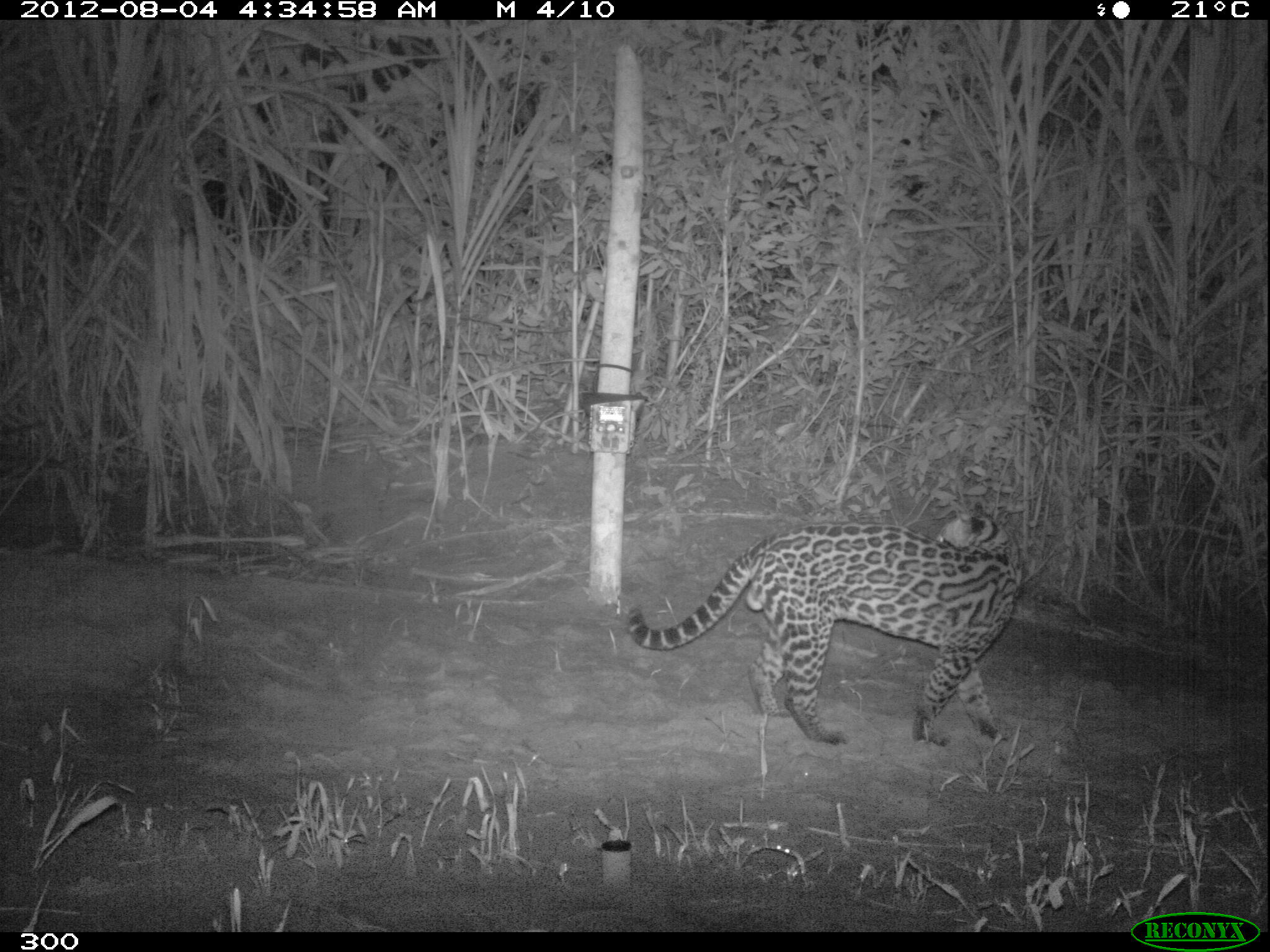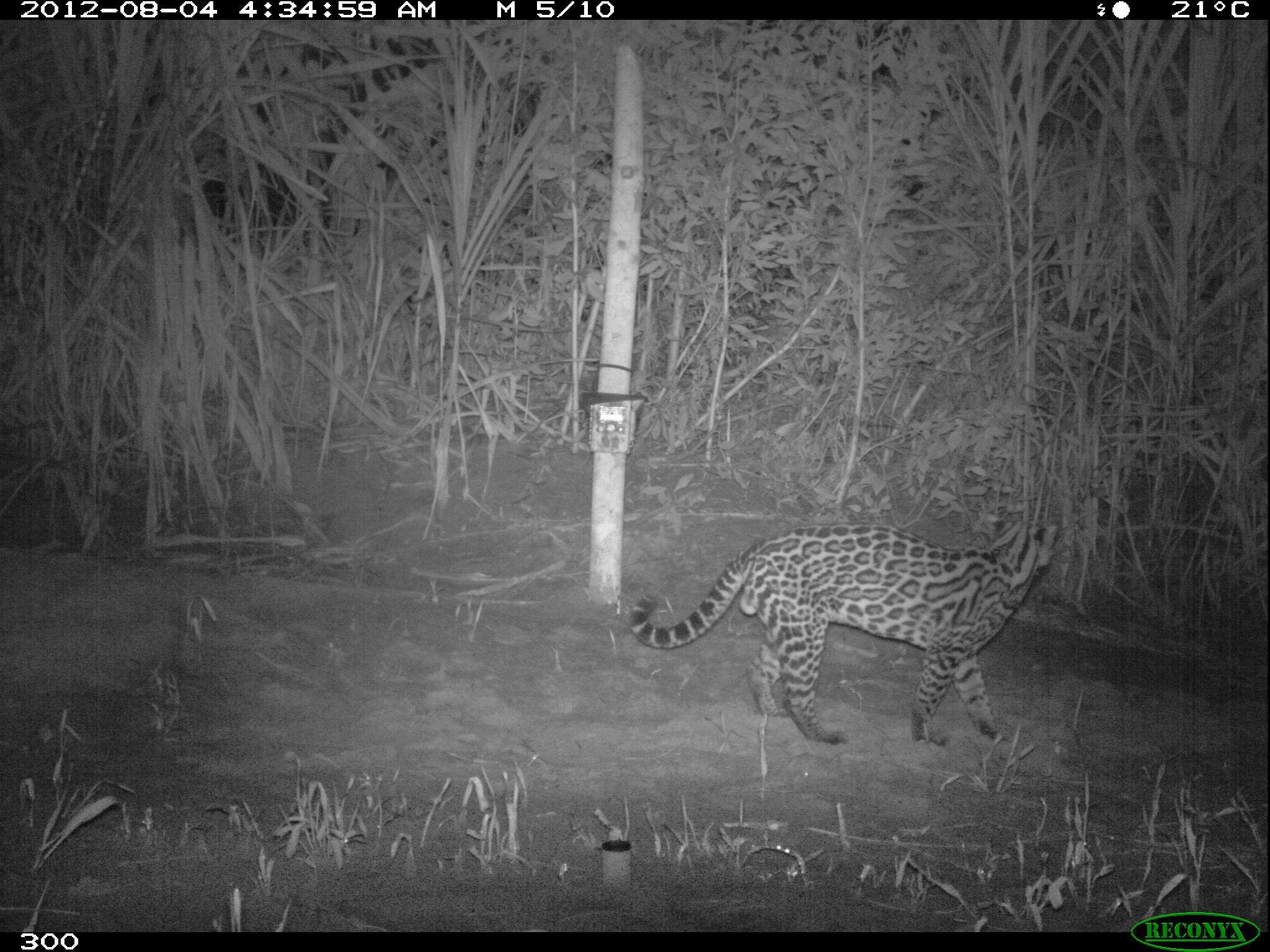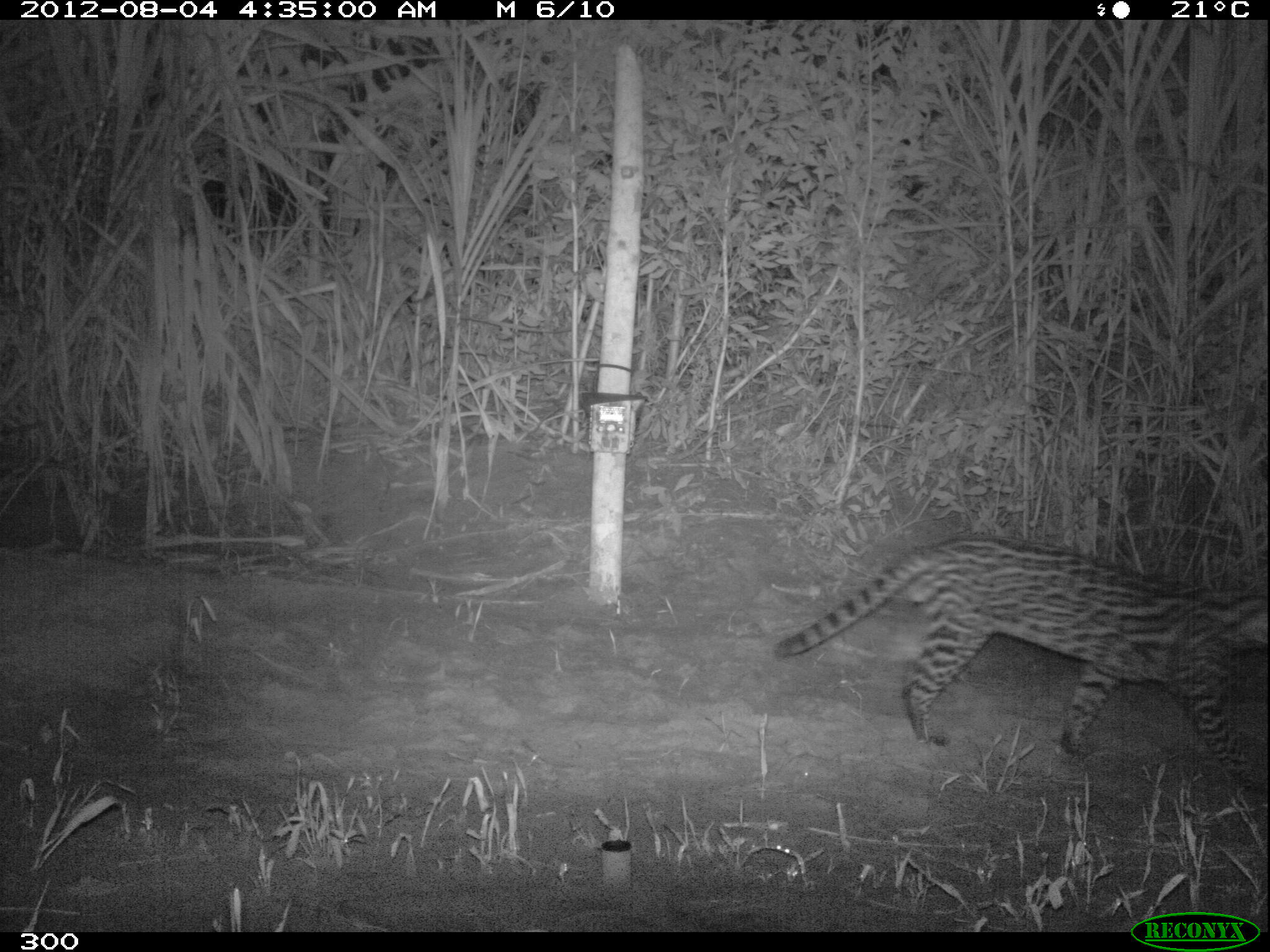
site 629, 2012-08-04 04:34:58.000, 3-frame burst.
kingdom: Animalia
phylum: Chordata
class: Mammalia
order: Carnivora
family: Felidae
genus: Leopardus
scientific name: Leopardus pardalis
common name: ocelot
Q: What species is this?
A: Leopardus pardalis (ocelot).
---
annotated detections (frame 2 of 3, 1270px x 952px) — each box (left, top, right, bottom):
leopardus pardalis: (627, 512, 1058, 747)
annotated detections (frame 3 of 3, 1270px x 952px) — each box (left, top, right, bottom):
leopardus pardalis: (772, 533, 1267, 782)